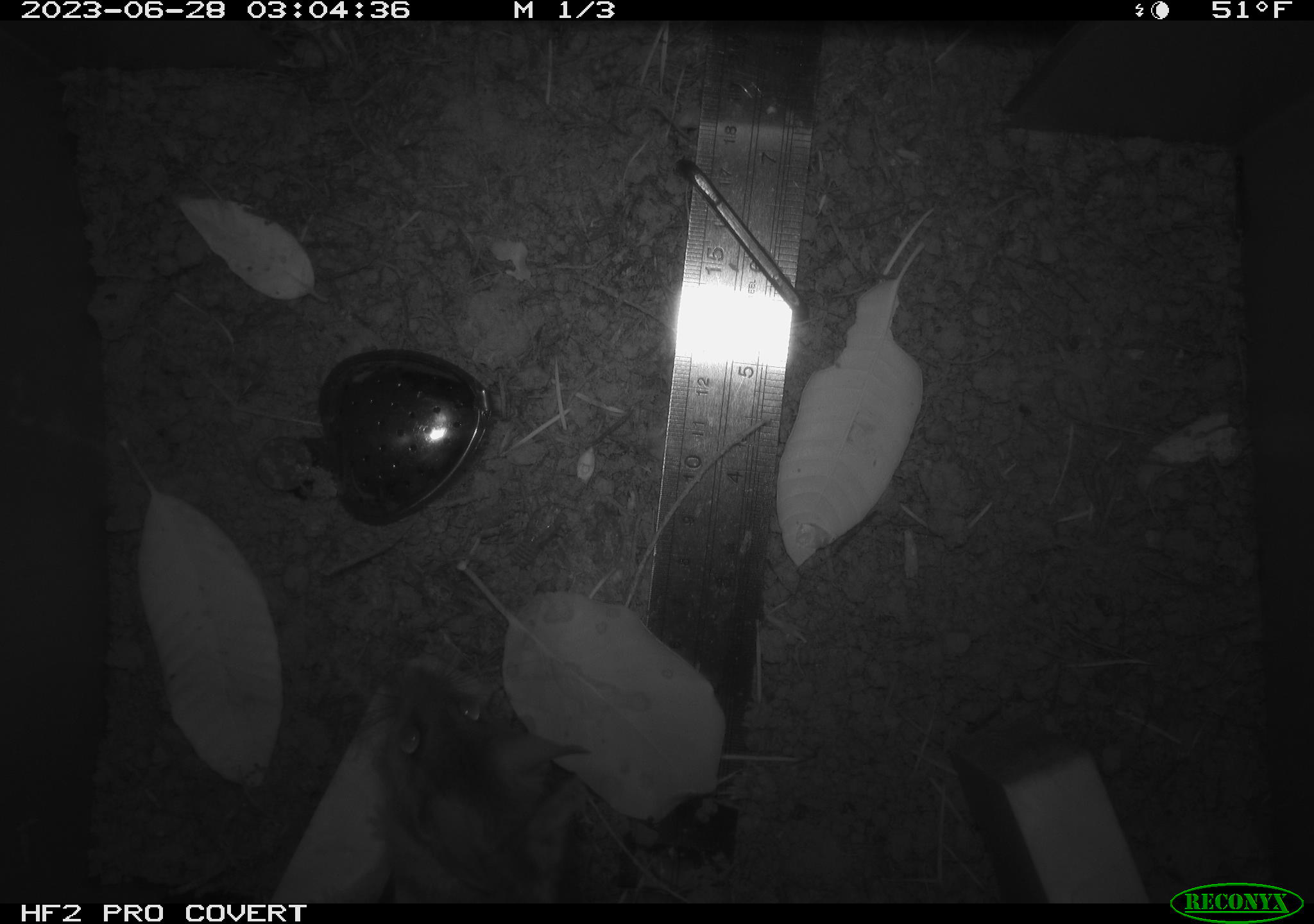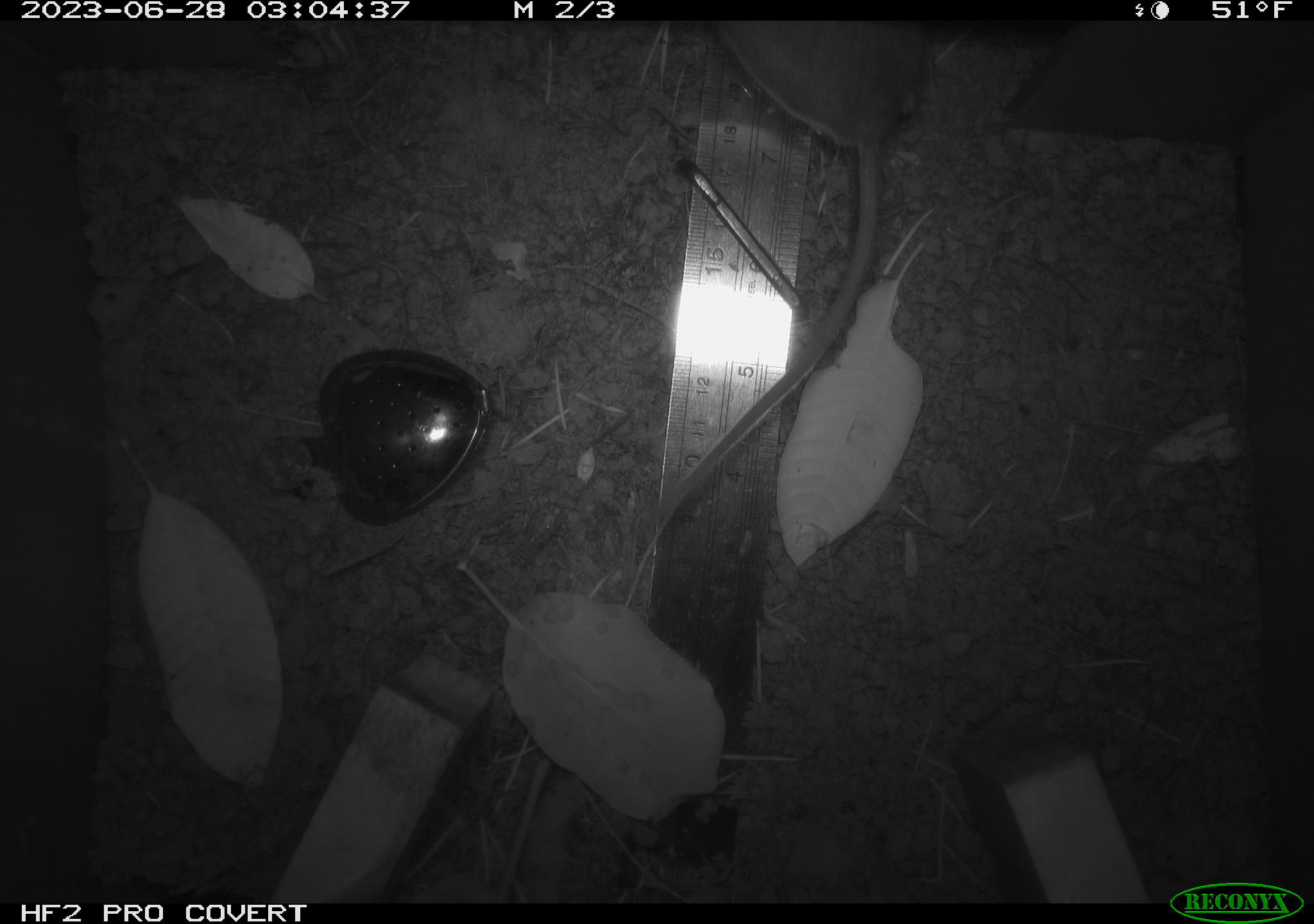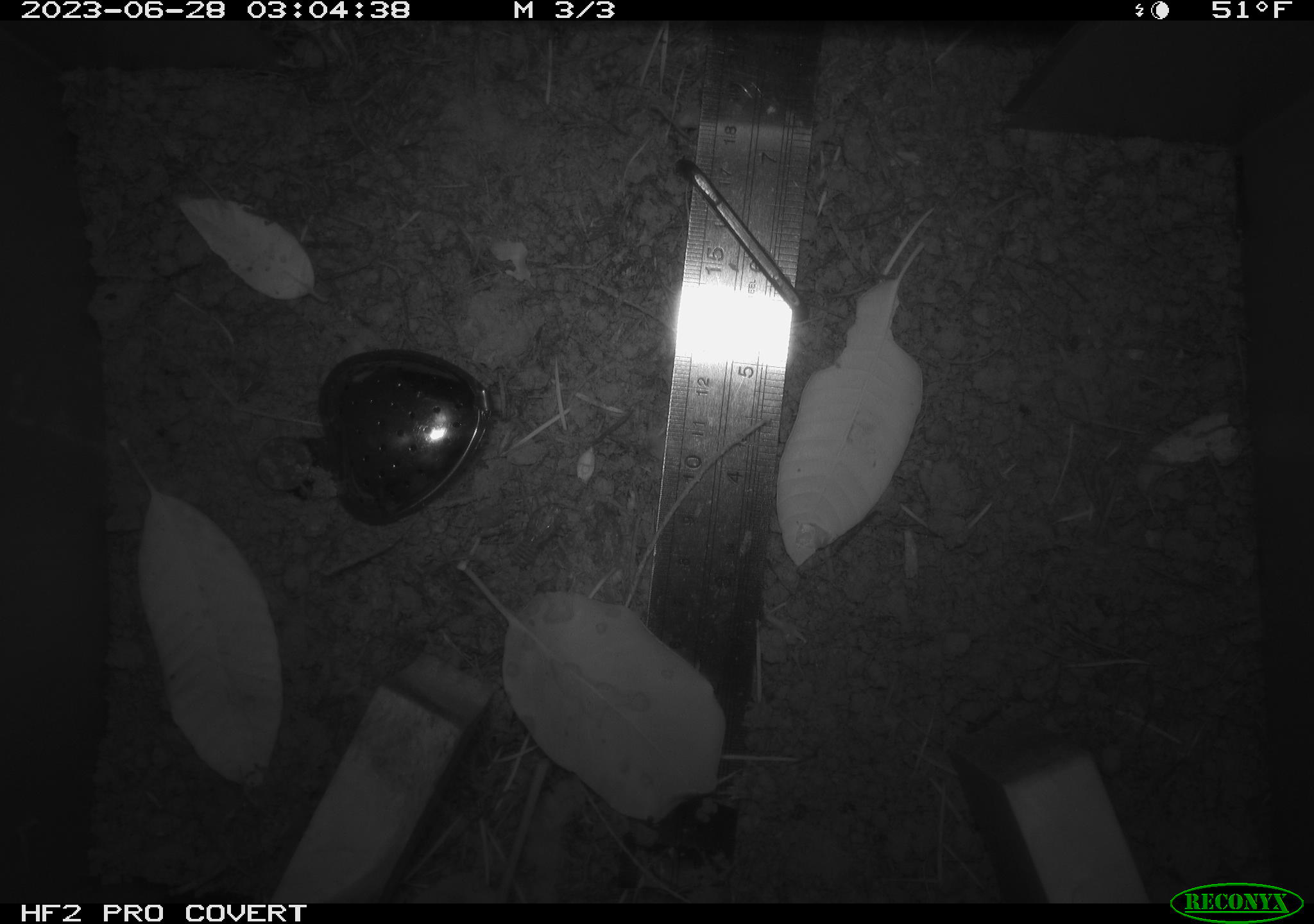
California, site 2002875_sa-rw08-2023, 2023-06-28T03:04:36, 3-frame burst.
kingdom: Animalia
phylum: Chordata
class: Mammalia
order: Rodentia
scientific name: Rodentia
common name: mouse species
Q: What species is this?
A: Mouse species (Rodentia).